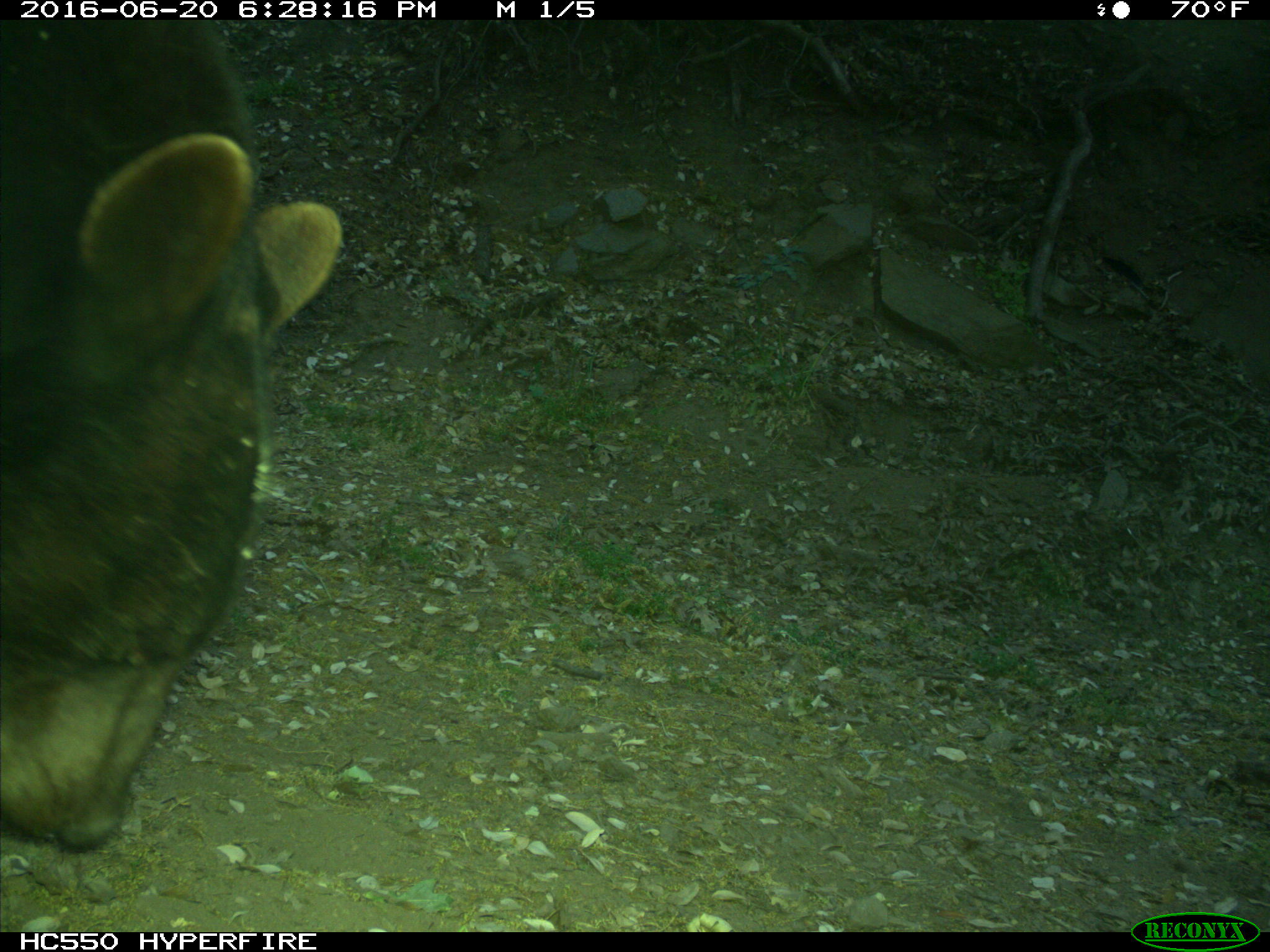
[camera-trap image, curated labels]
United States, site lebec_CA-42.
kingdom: Animalia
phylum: Chordata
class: Mammalia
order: Carnivora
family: Ursidae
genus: Ursus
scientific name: Ursus americanus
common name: american black bear